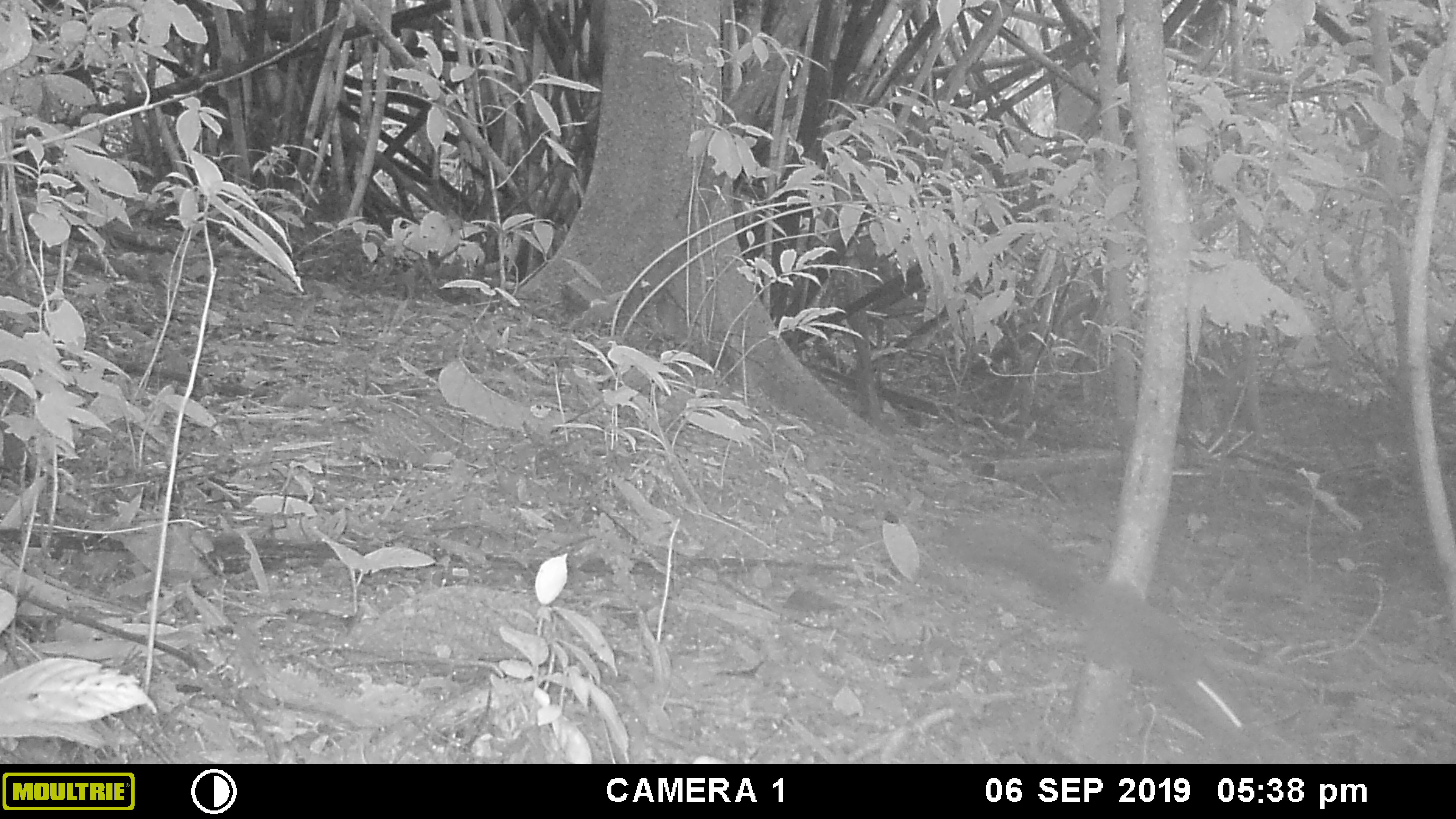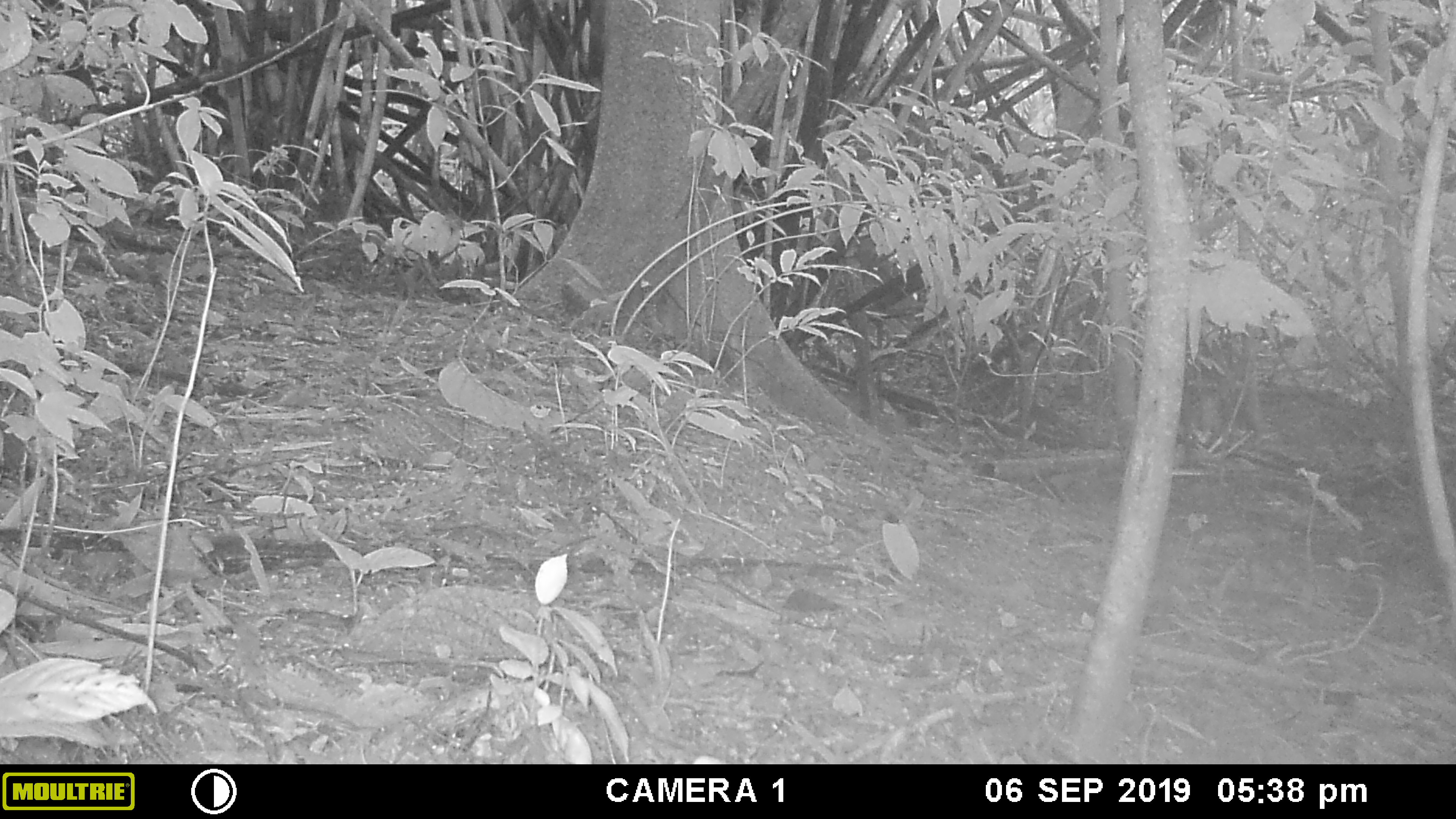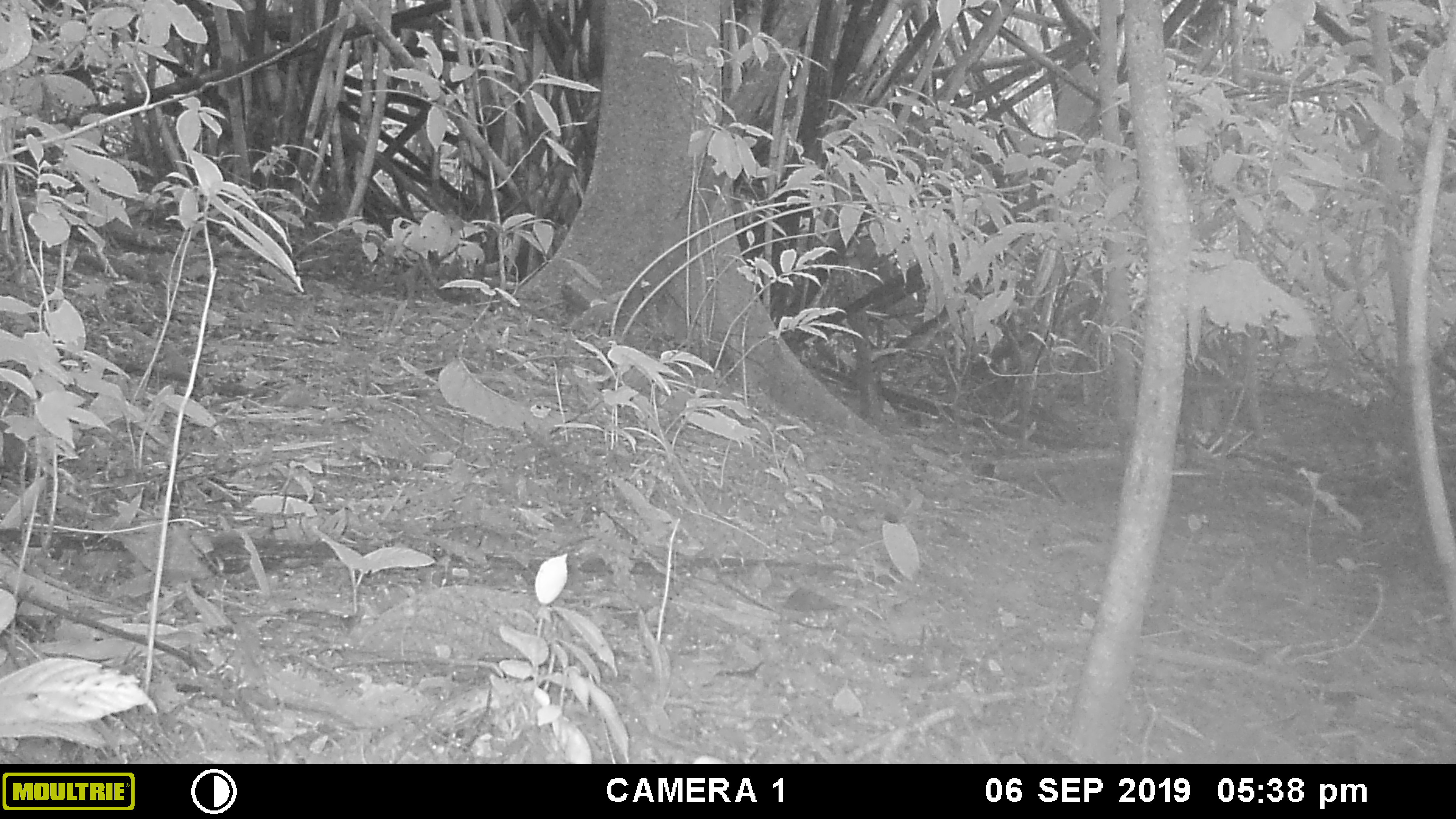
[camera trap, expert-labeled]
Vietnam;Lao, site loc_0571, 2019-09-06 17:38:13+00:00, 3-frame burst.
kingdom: Animalia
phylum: Chordata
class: Mammalia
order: Rodentia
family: Sciuridae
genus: Sciurus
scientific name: Sciurus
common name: squirrel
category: unidentified squirrel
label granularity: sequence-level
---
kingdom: Animalia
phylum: Chordata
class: Mammalia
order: Rodentia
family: Sciuridae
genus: Dremomys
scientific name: Dremomys rufigenis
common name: red-cheeked squirrel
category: red cheeked squirrel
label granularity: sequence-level